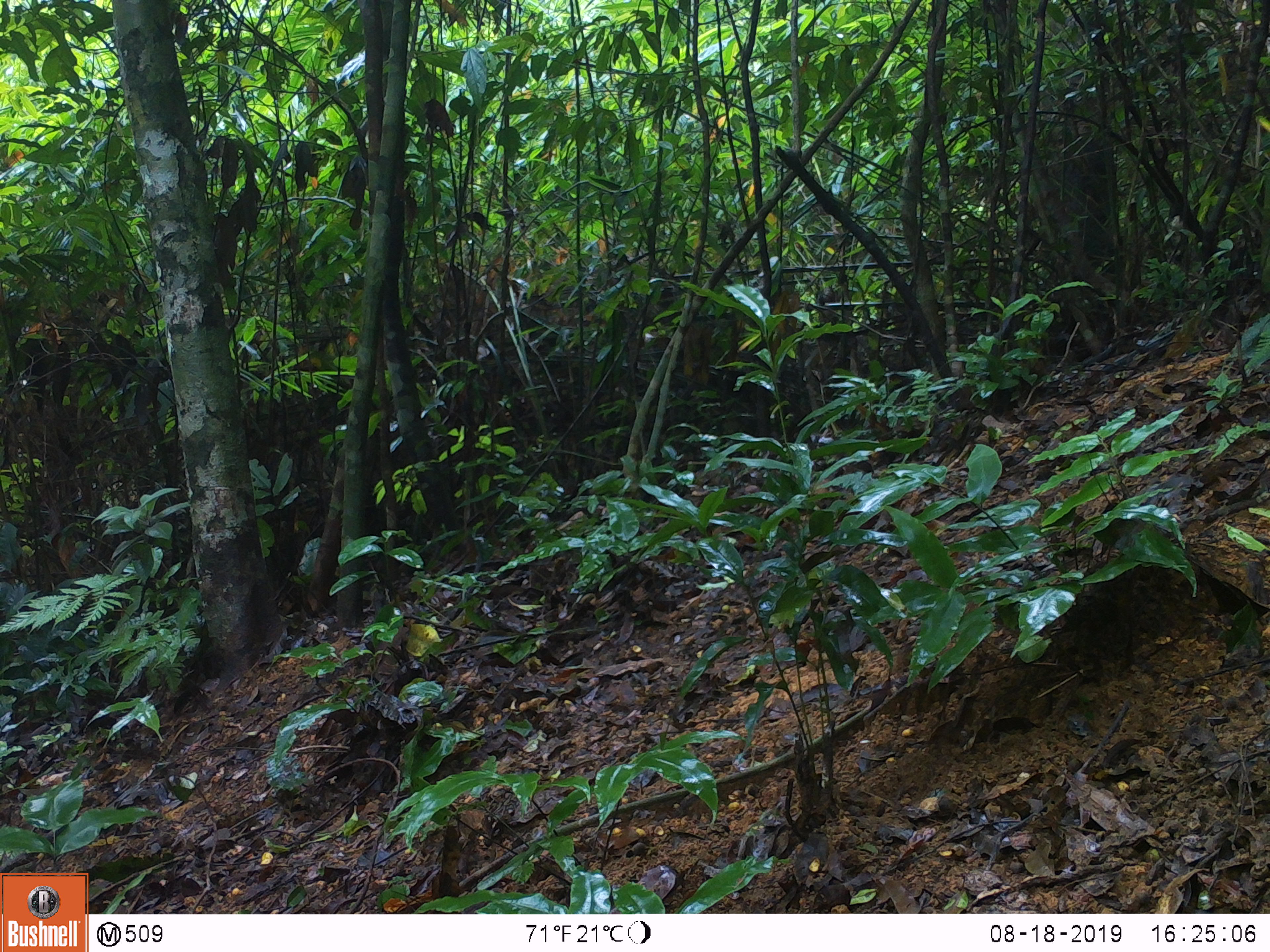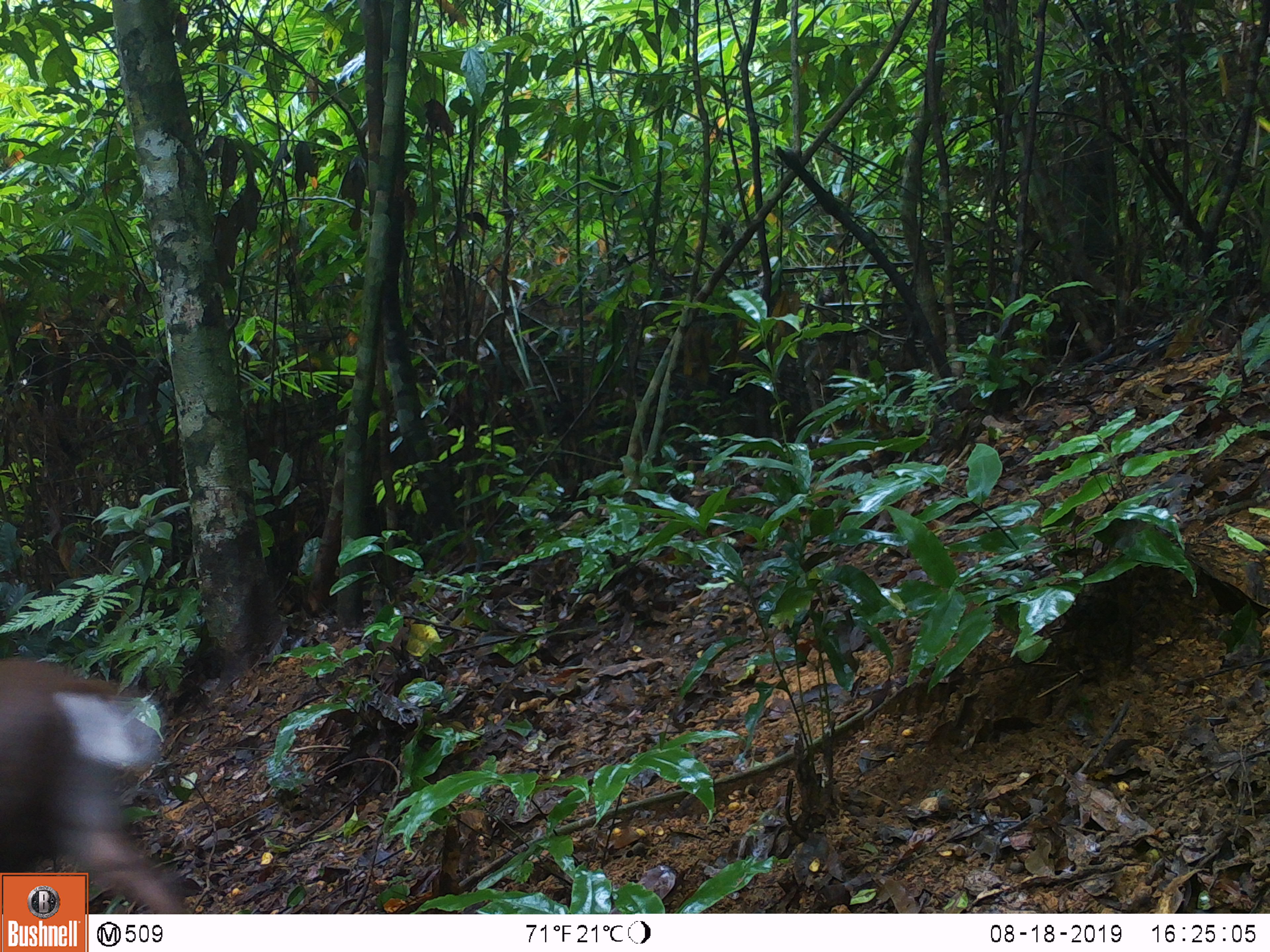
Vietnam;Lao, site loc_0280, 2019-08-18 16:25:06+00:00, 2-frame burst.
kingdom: Animalia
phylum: Chordata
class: Mammalia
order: Artiodactyla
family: Cervidae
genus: Muntiacus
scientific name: Muntiacus rooseveltorum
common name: roosevelt's muntjac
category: roosevelts muntjac group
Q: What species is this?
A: Roosevelts muntjac group (roosevelt's muntjac) (Muntiacus rooseveltorum).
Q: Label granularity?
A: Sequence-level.